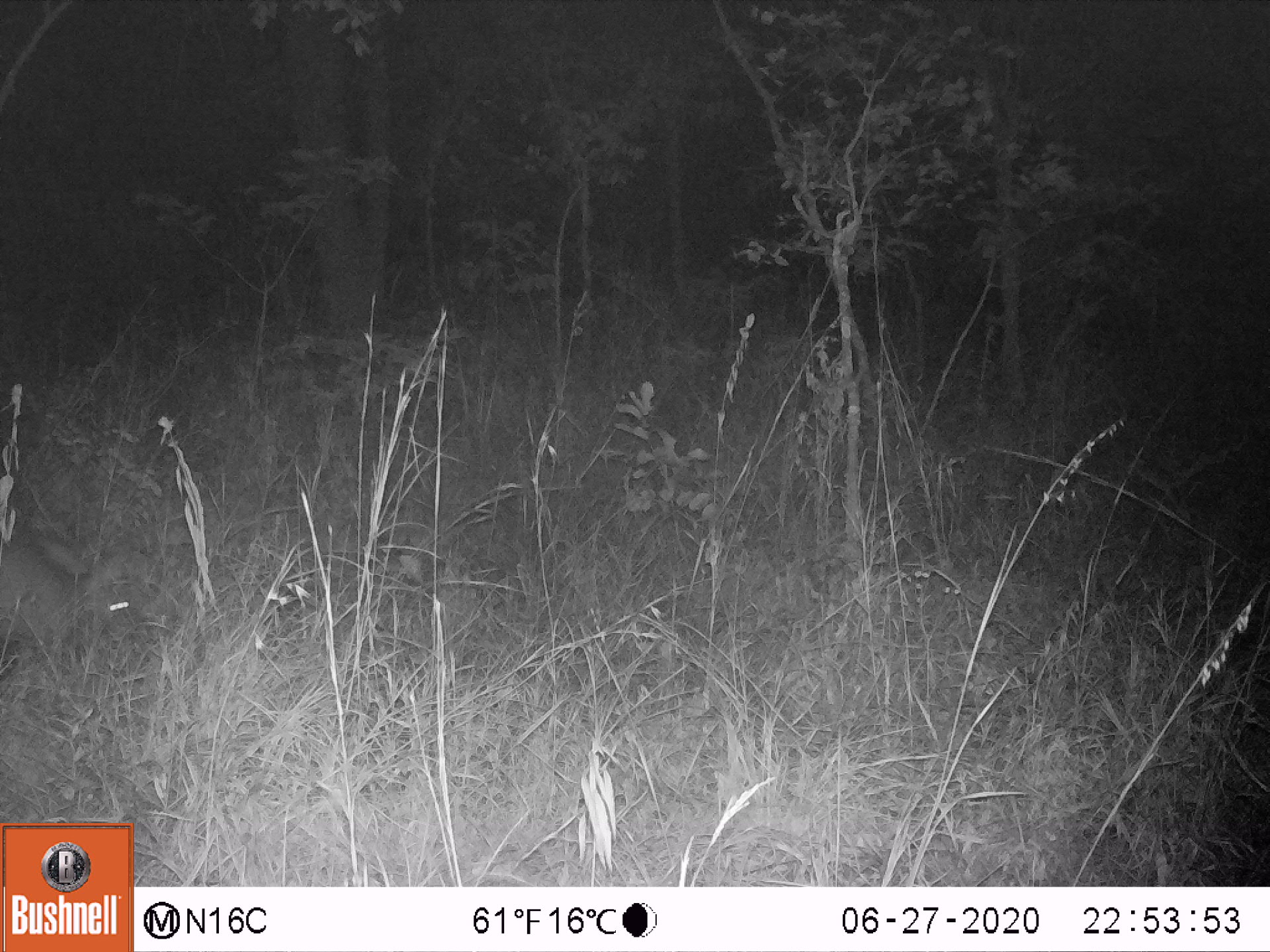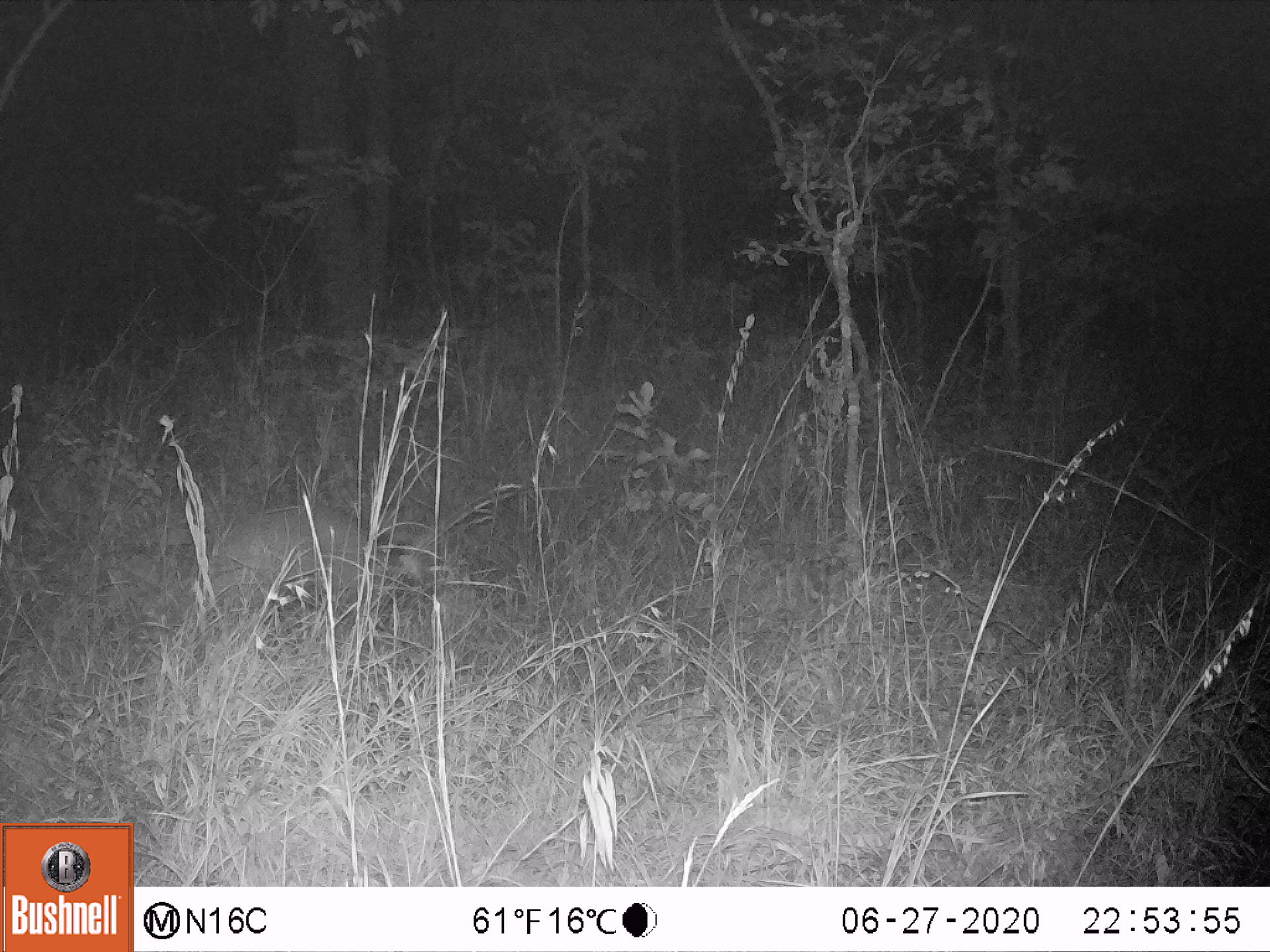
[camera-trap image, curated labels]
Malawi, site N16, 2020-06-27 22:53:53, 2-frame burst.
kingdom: Animalia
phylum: Chordata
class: Mammalia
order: Tubulidentata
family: Orycteropodidae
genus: Orycteropus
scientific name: Orycteropus afer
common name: aardvark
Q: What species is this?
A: Aardvark (Orycteropus afer).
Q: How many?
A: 1.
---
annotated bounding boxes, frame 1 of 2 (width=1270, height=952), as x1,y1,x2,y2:
aardvark: 0,535,136,653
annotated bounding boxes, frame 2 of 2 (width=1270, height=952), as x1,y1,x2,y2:
aardvark: 160,510,450,616